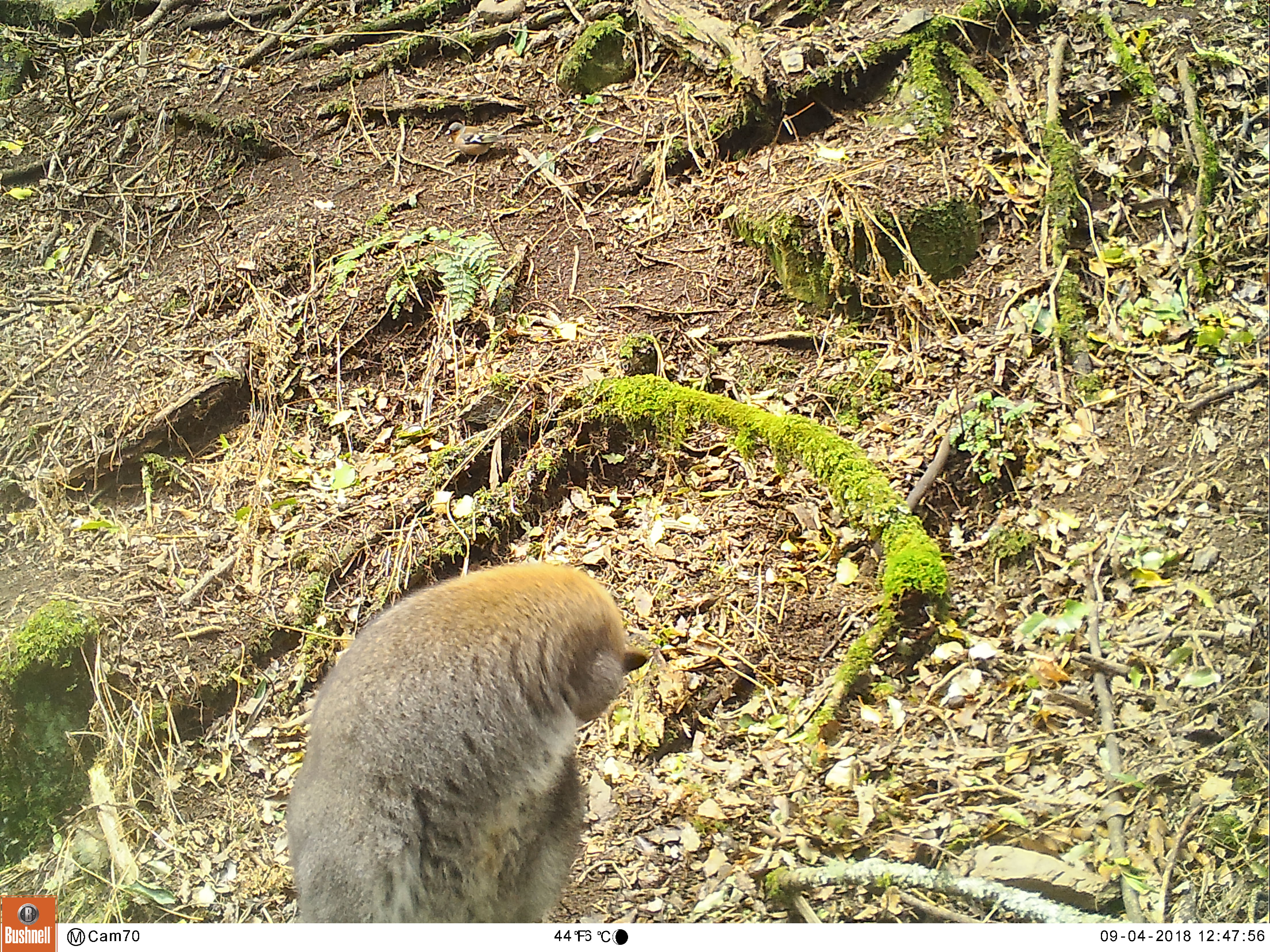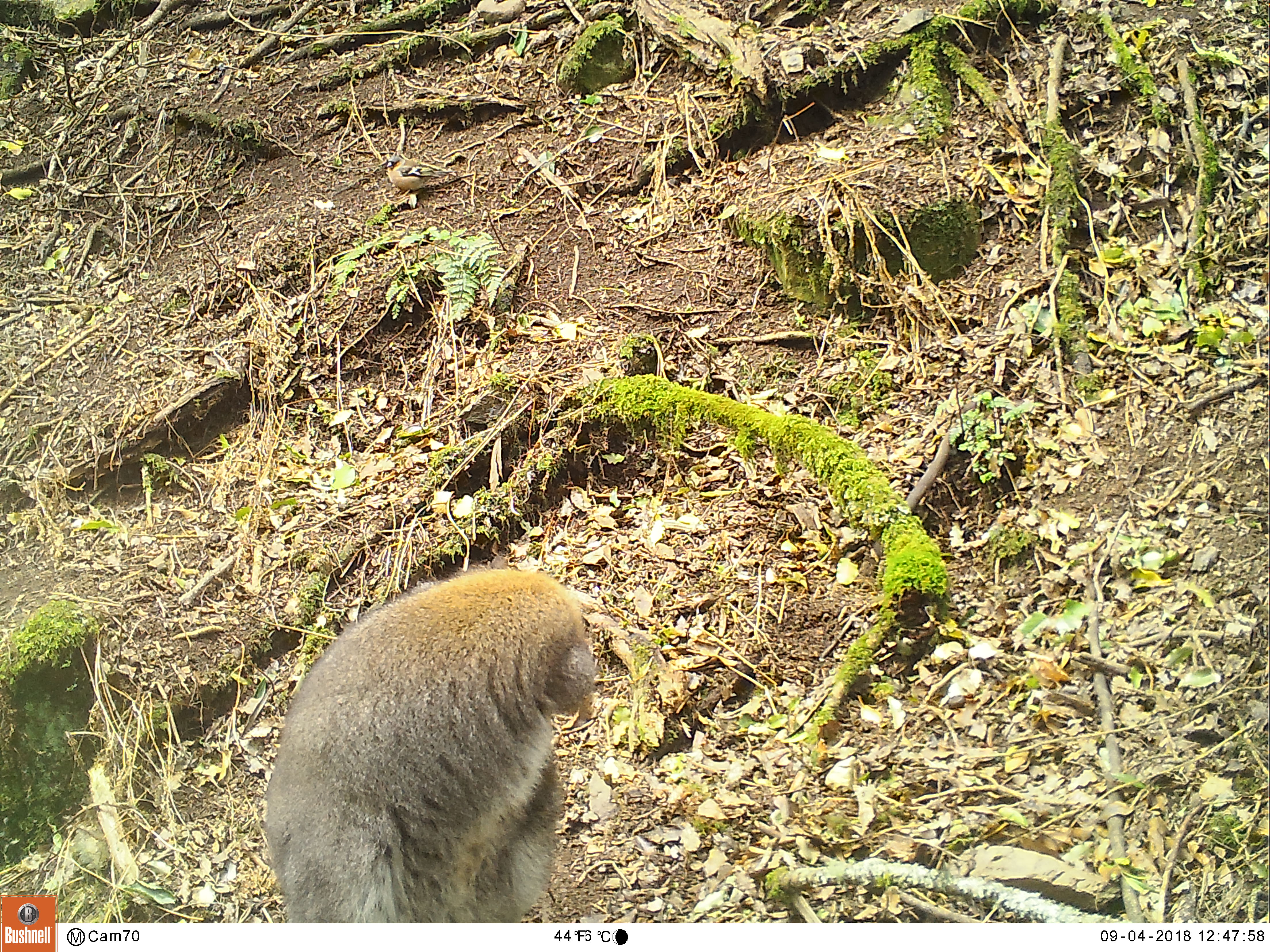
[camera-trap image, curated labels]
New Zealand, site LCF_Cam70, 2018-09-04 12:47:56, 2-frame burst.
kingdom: Animalia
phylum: Chordata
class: Mammalia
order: Diprotodontia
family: Macropodidae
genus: Notamacropus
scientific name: Notamacropus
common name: wallaby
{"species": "wallaby (Notamacropus)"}